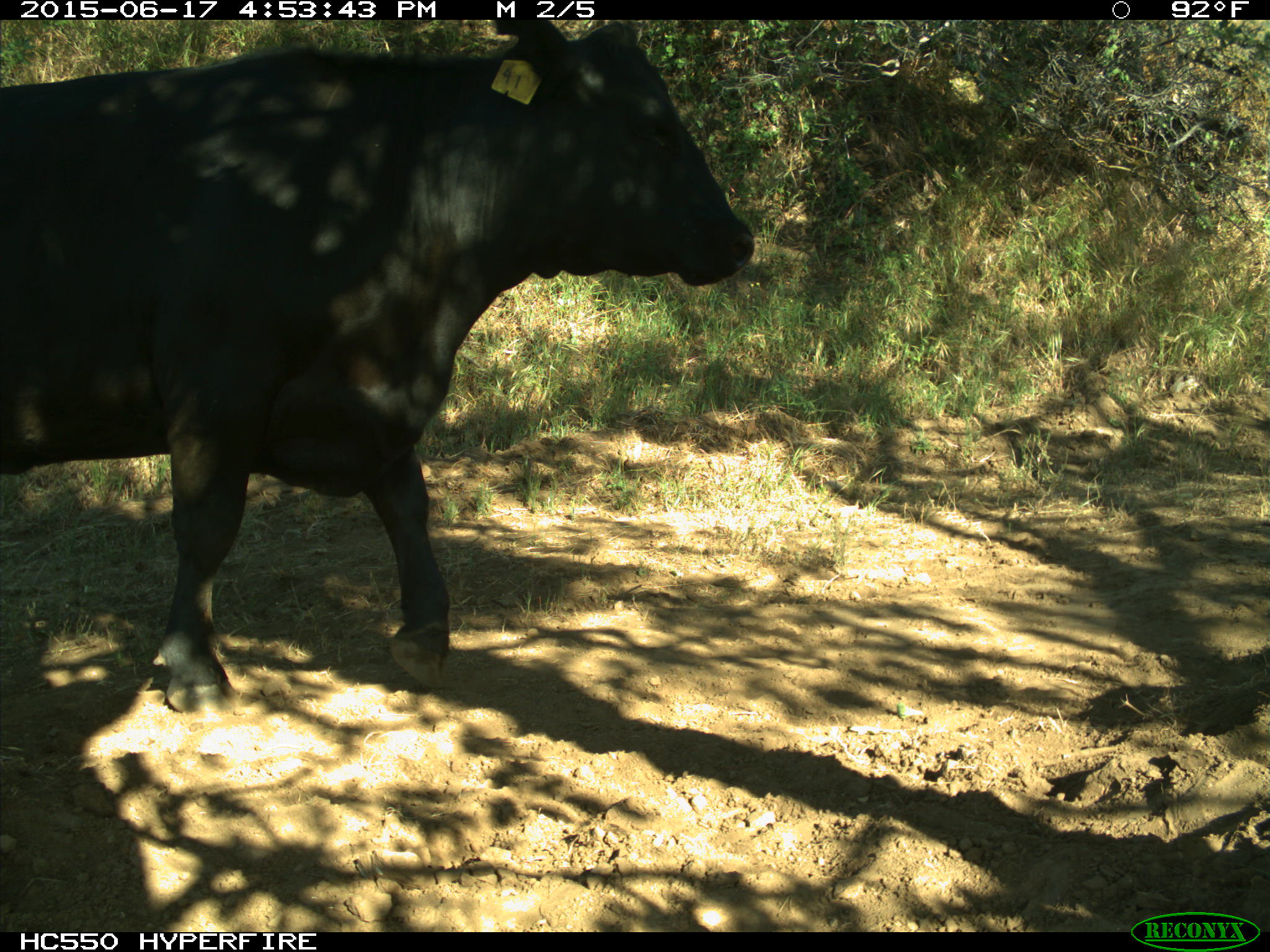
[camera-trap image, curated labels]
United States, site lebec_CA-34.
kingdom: Animalia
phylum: Chordata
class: Mammalia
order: Artiodactyla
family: Bovidae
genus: Bos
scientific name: Bos taurus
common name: domestic cow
Bos taurus (domestic cow).